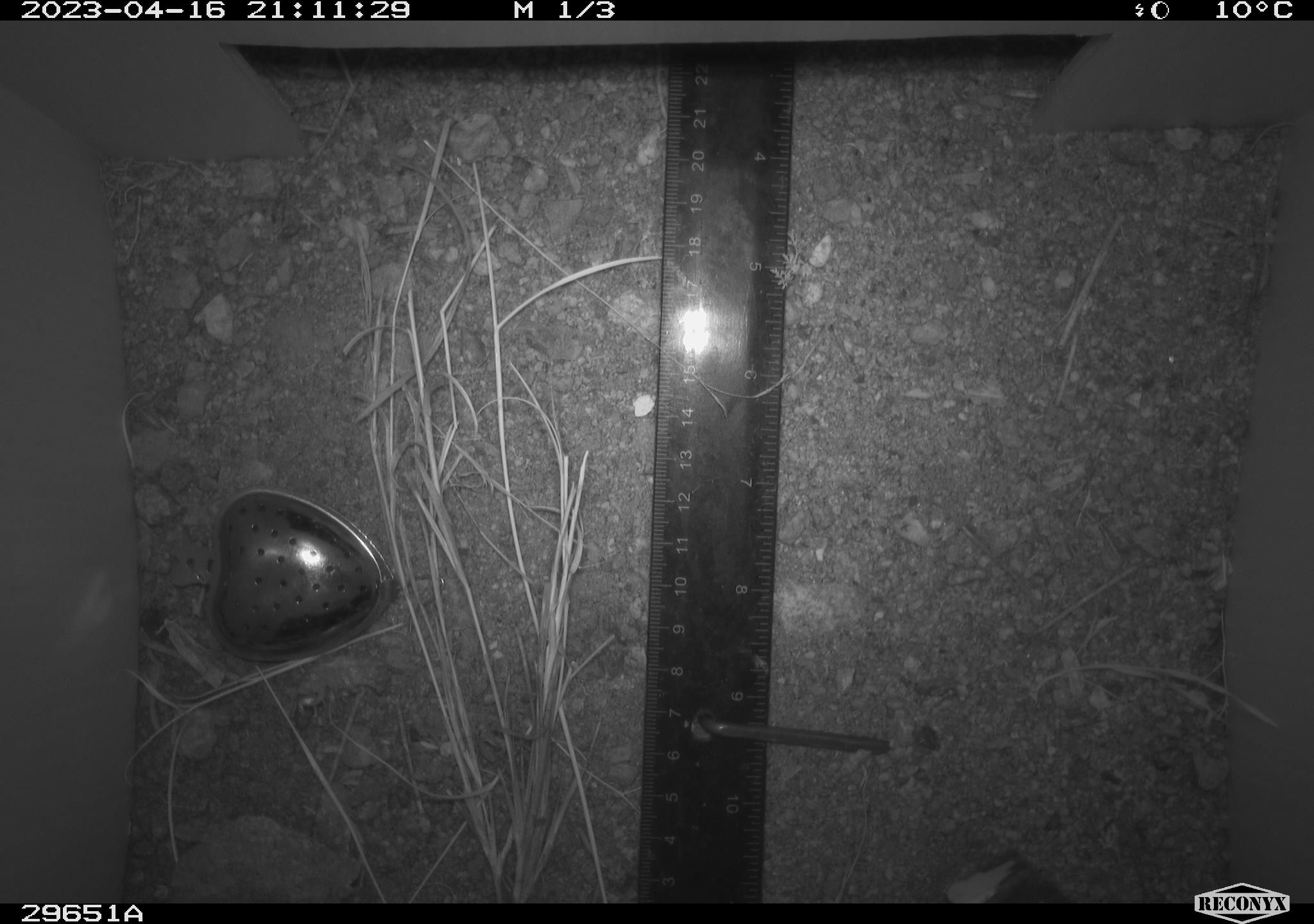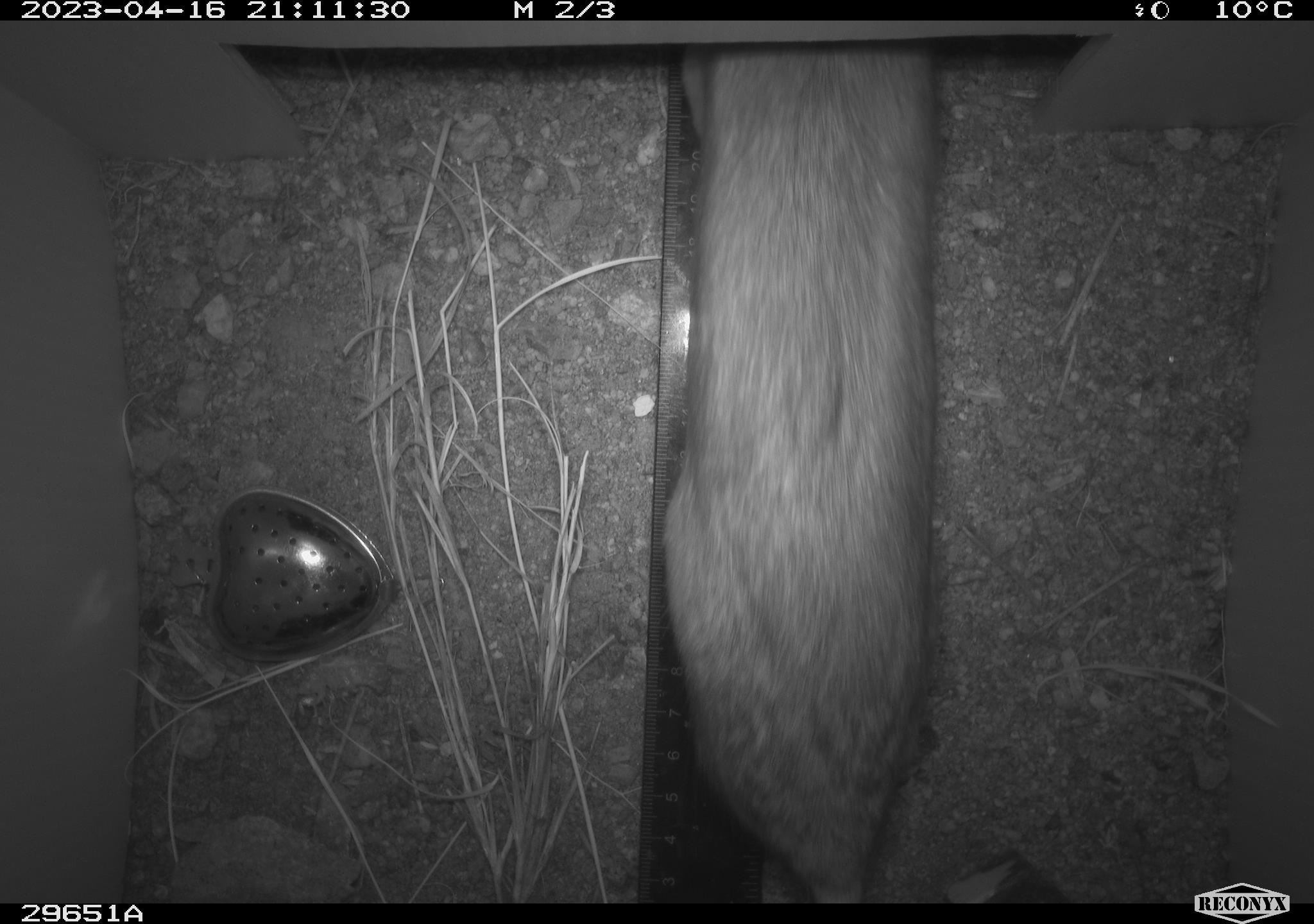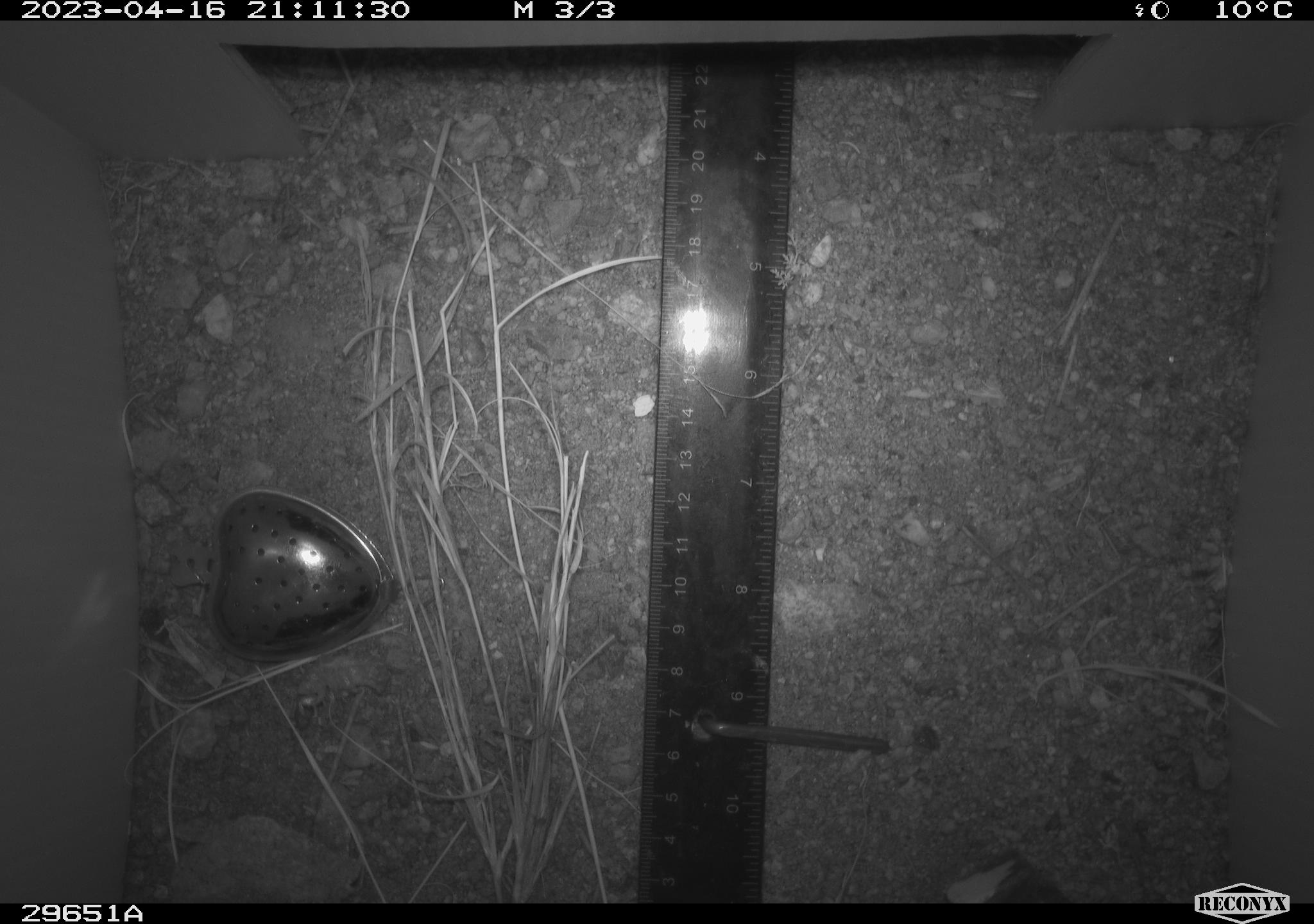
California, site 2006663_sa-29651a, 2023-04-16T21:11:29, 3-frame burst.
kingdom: Animalia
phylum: Chordata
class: Mammalia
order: Rodentia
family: Cricetidae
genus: Neotoma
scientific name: Neotoma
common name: pack rat or woodrat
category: neotoma species